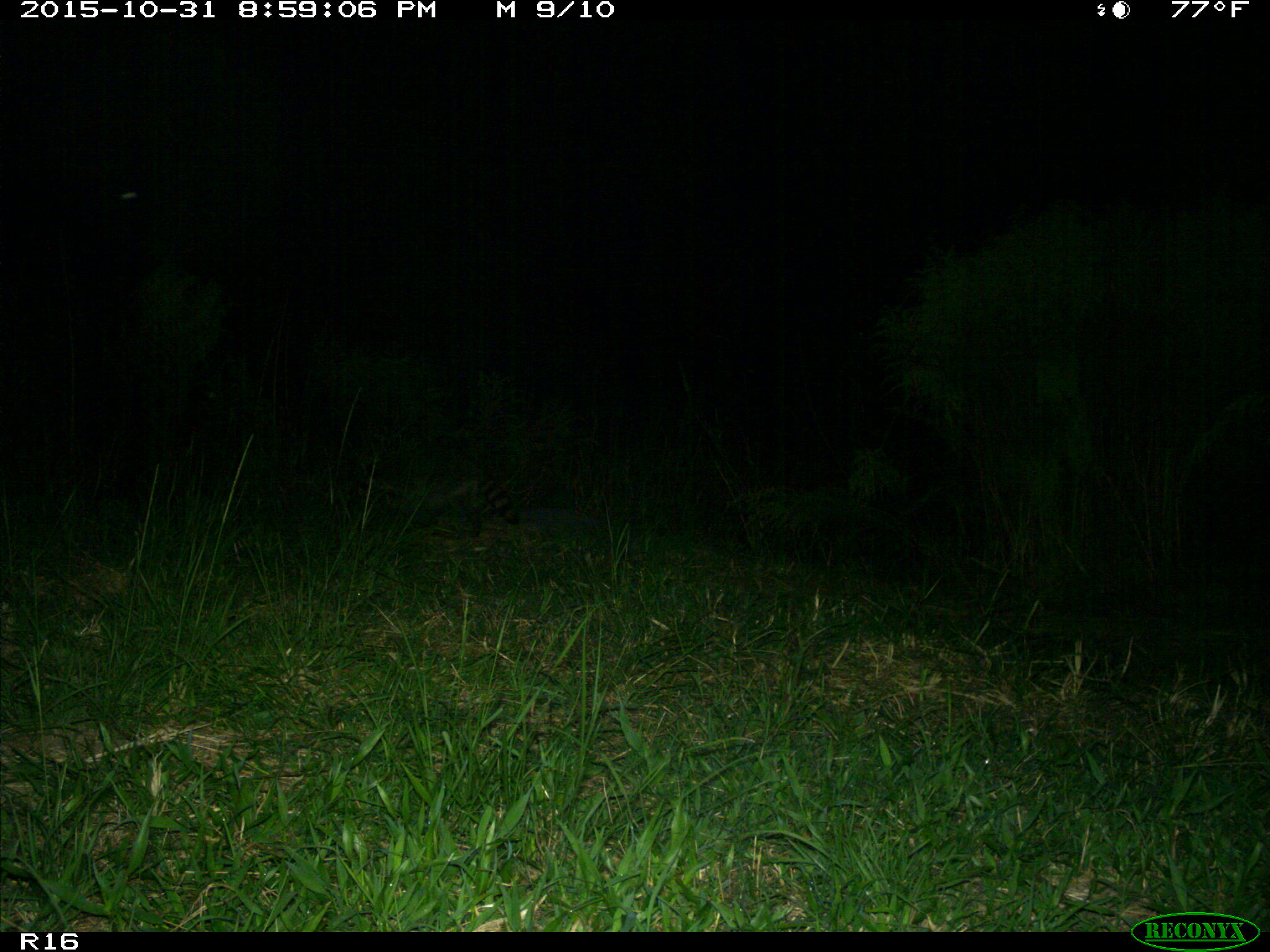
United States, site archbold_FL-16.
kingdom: Animalia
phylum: Chordata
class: Mammalia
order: Carnivora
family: Procyonidae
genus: Procyon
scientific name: Procyon lotor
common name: common raccoon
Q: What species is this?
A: Procyon lotor (common raccoon).